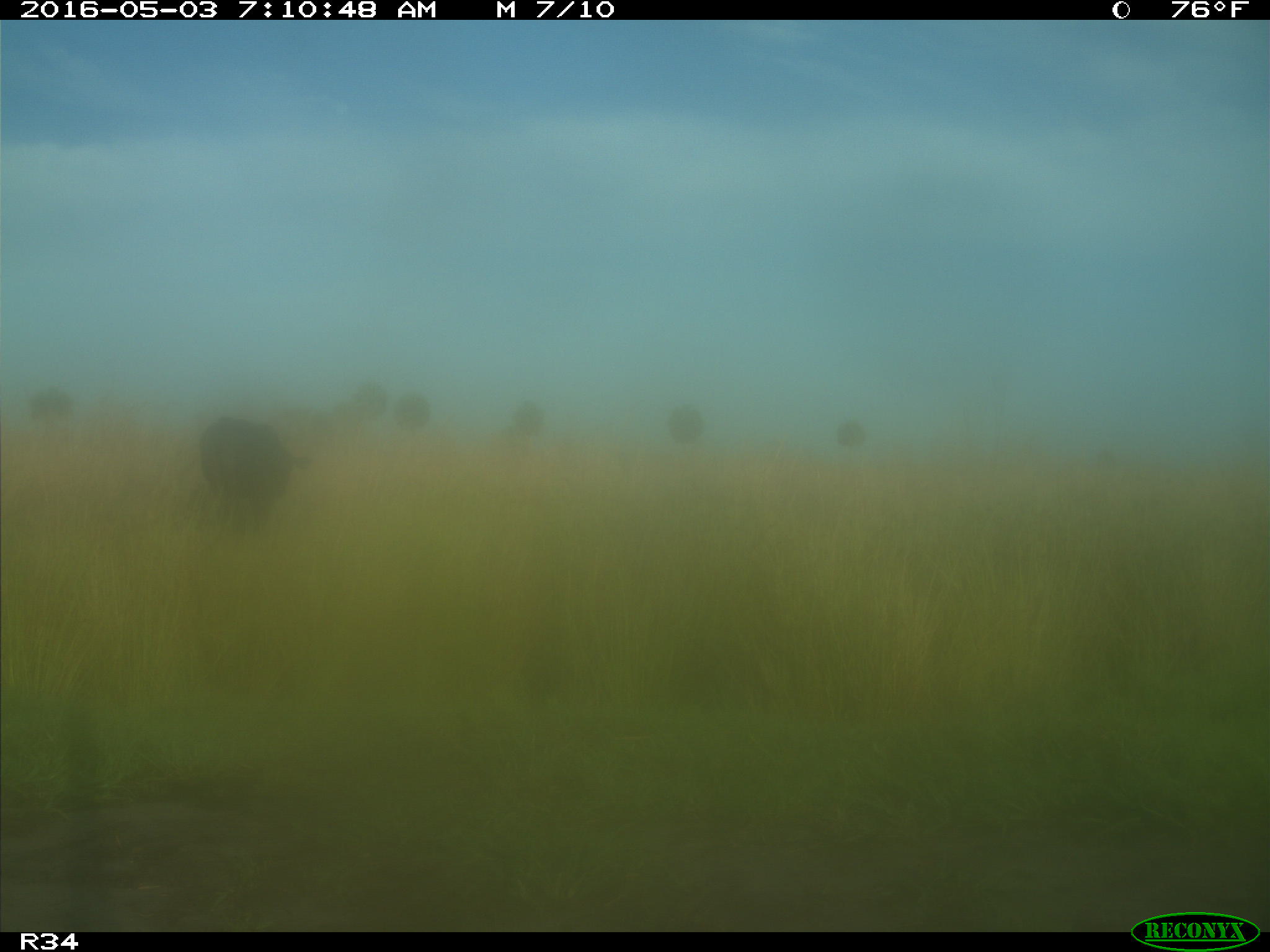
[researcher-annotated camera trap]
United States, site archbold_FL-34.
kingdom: Animalia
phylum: Chordata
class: Mammalia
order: Artiodactyla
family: Bovidae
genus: Bos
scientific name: Bos taurus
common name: domestic cow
Bos taurus (domestic cow).